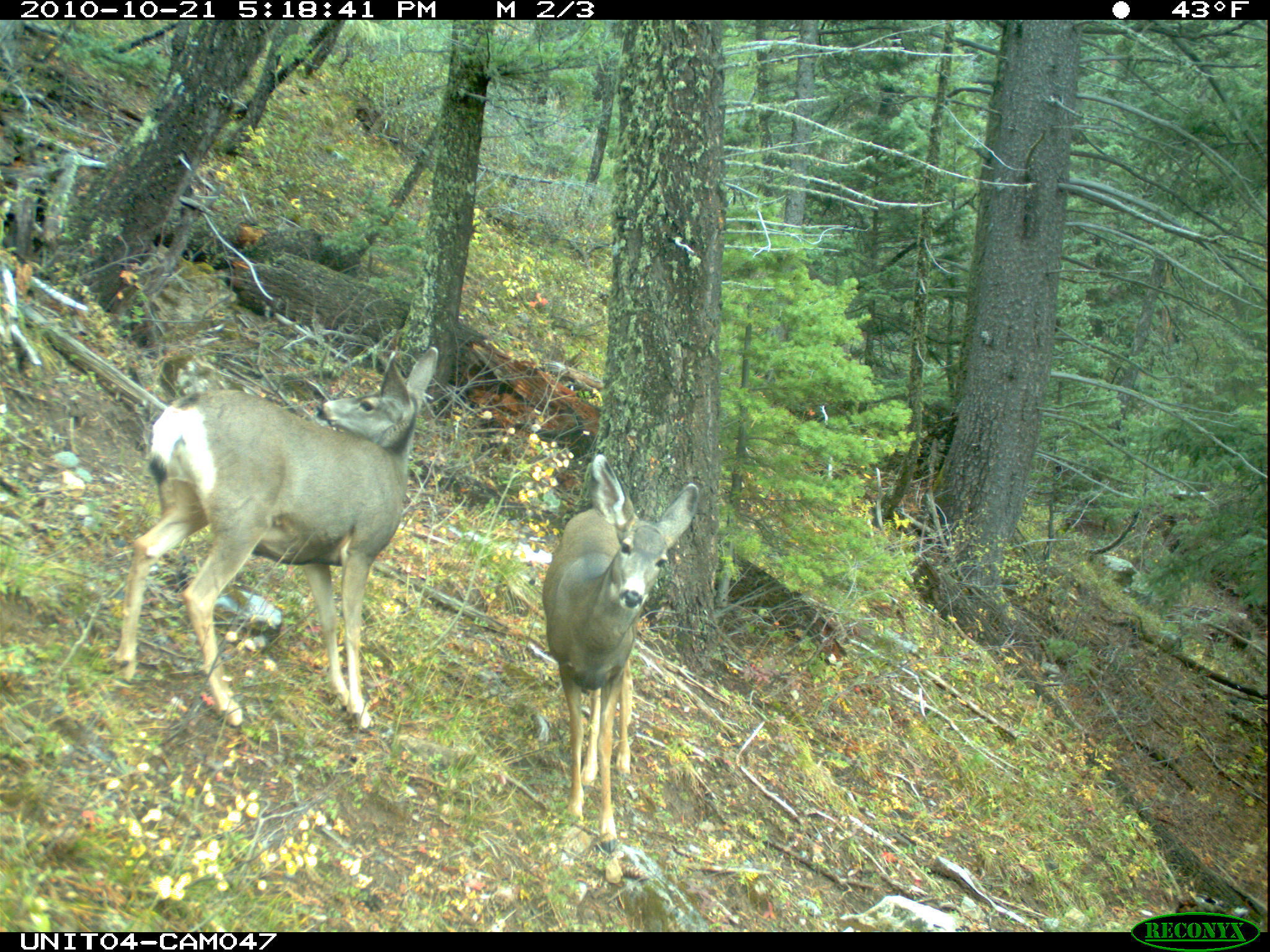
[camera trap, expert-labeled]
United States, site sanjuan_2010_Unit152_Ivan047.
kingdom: Animalia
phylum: Chordata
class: Mammalia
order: Artiodactyla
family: Cervidae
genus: Odocoileus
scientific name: Odocoileus hemionus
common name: mule deer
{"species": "Odocoileus hemionus (mule deer)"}